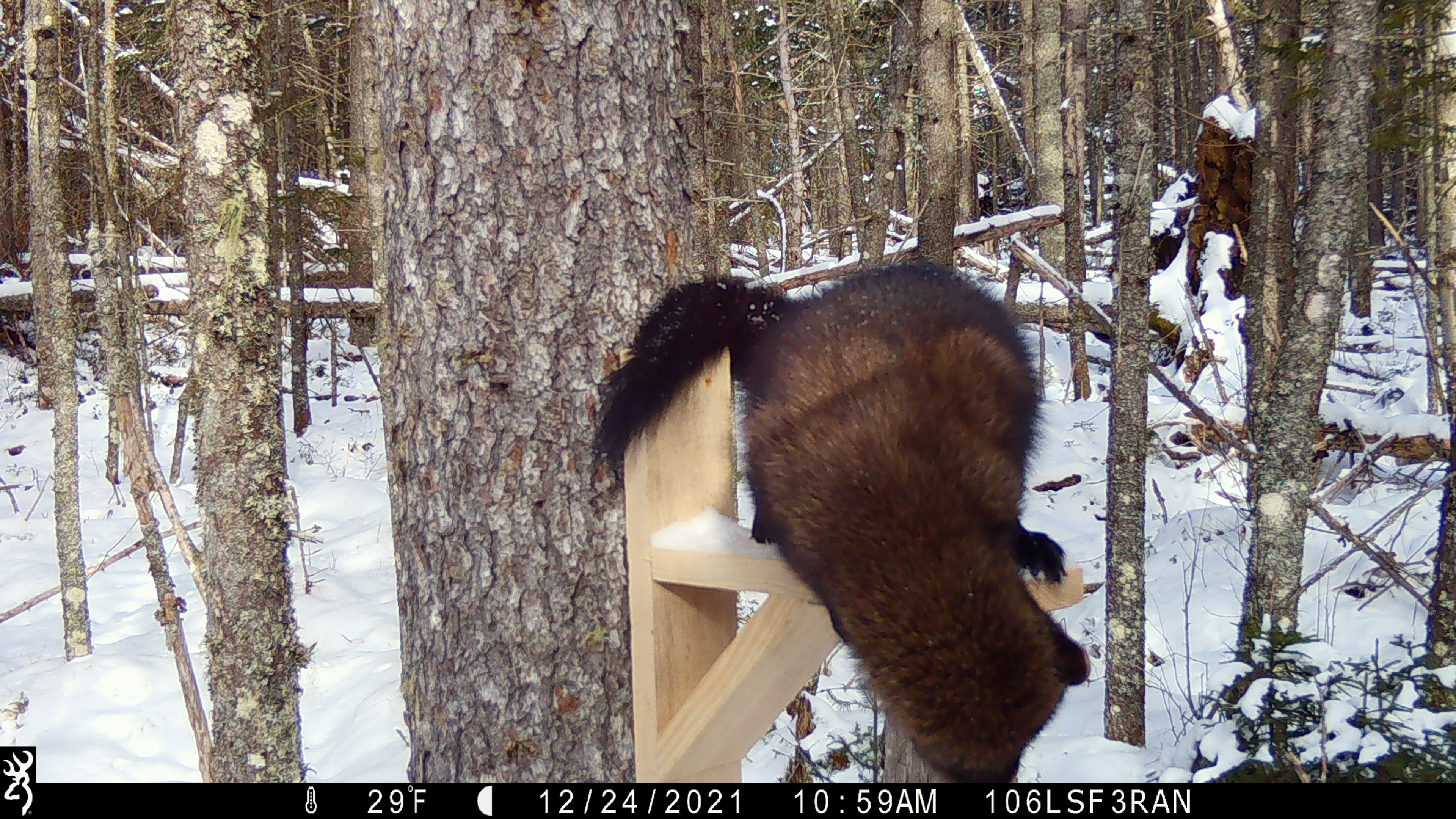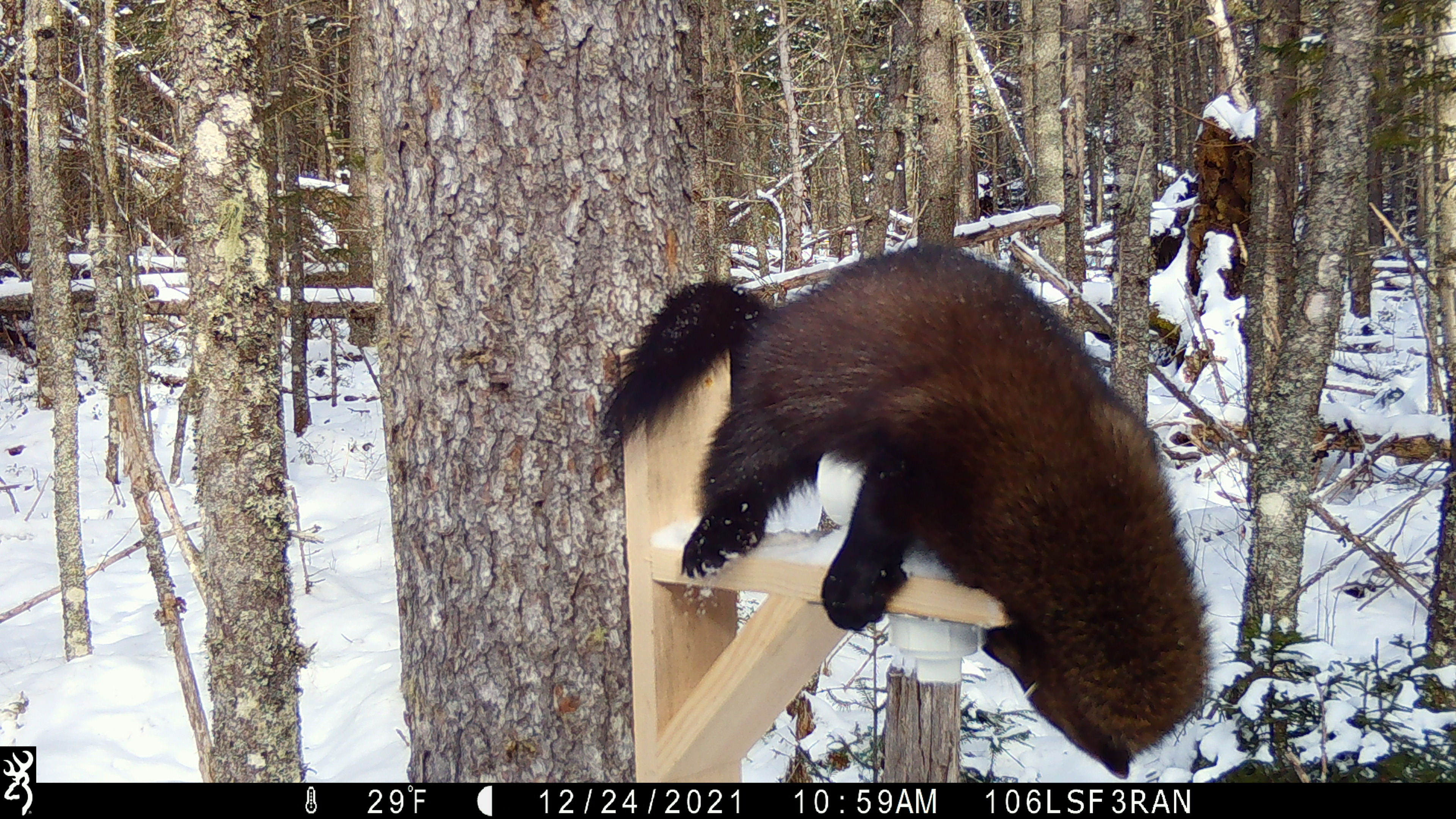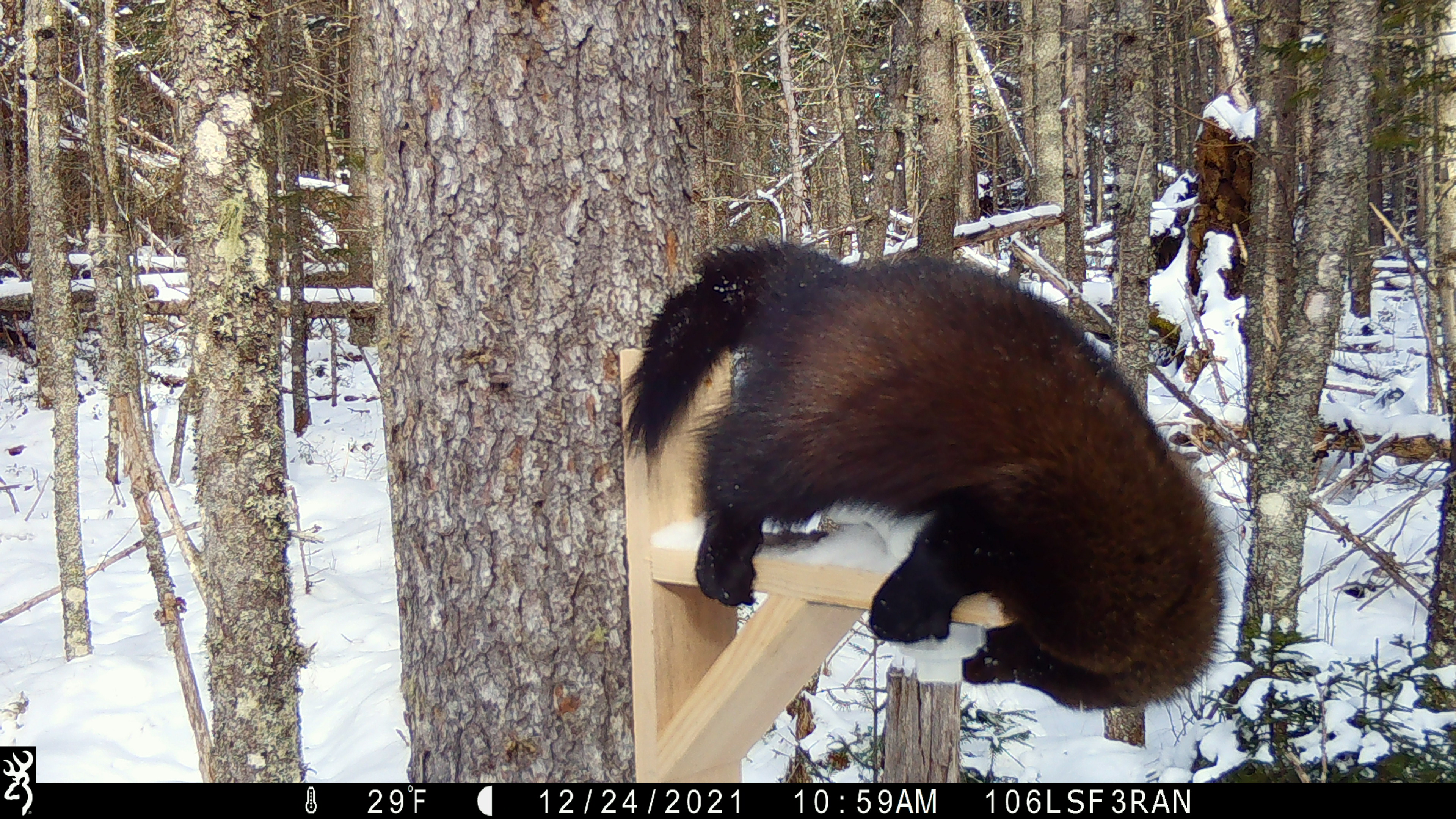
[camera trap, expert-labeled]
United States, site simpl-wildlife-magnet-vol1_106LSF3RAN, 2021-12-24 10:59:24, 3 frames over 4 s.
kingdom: Animalia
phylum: Chordata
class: Mammalia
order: Carnivora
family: Mustelidae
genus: Pekania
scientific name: Pekania pennanti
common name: fisher